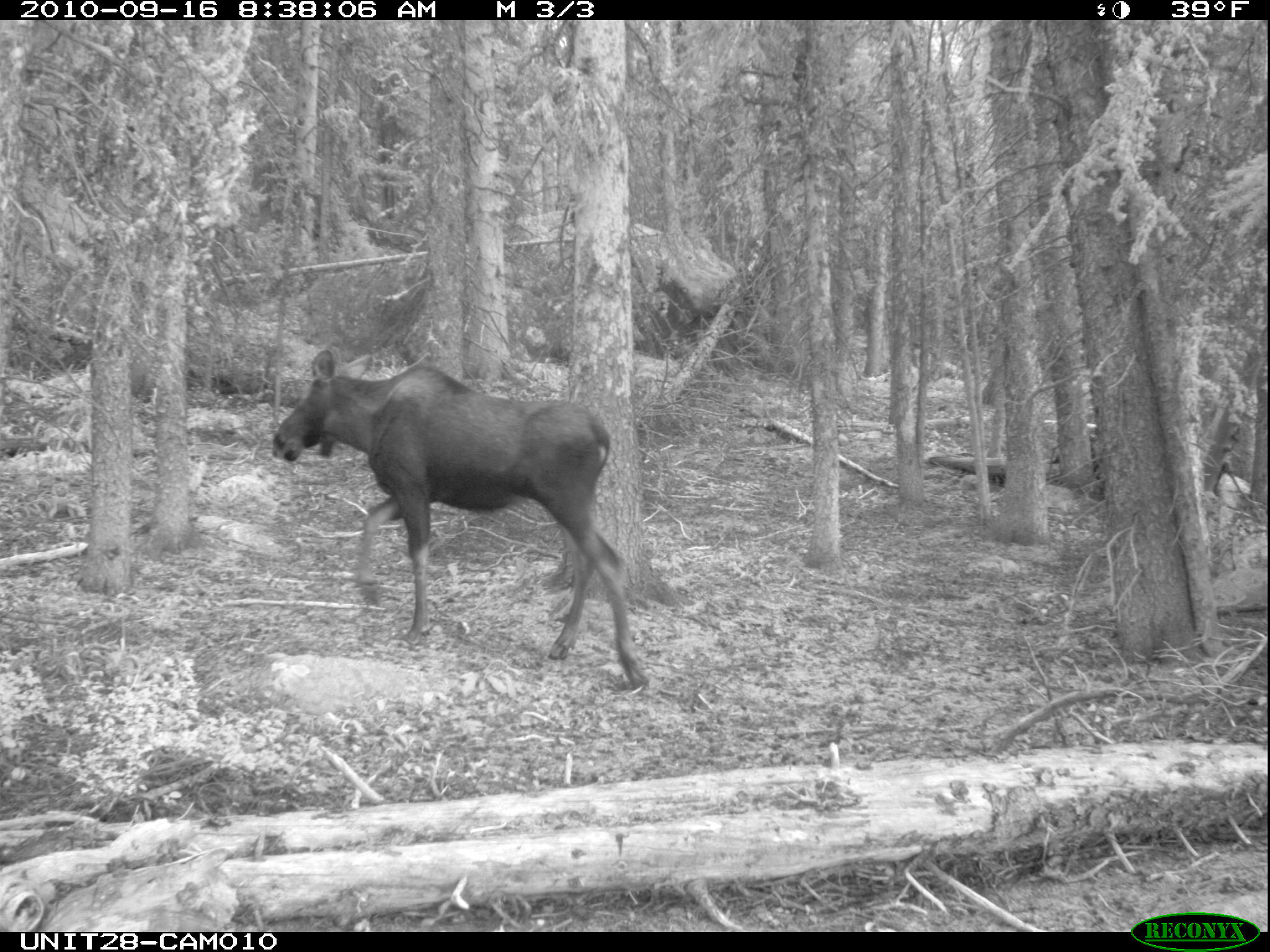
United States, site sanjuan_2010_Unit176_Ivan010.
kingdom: Animalia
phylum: Chordata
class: Mammalia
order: Artiodactyla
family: Cervidae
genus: Alces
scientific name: Alces alces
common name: moose